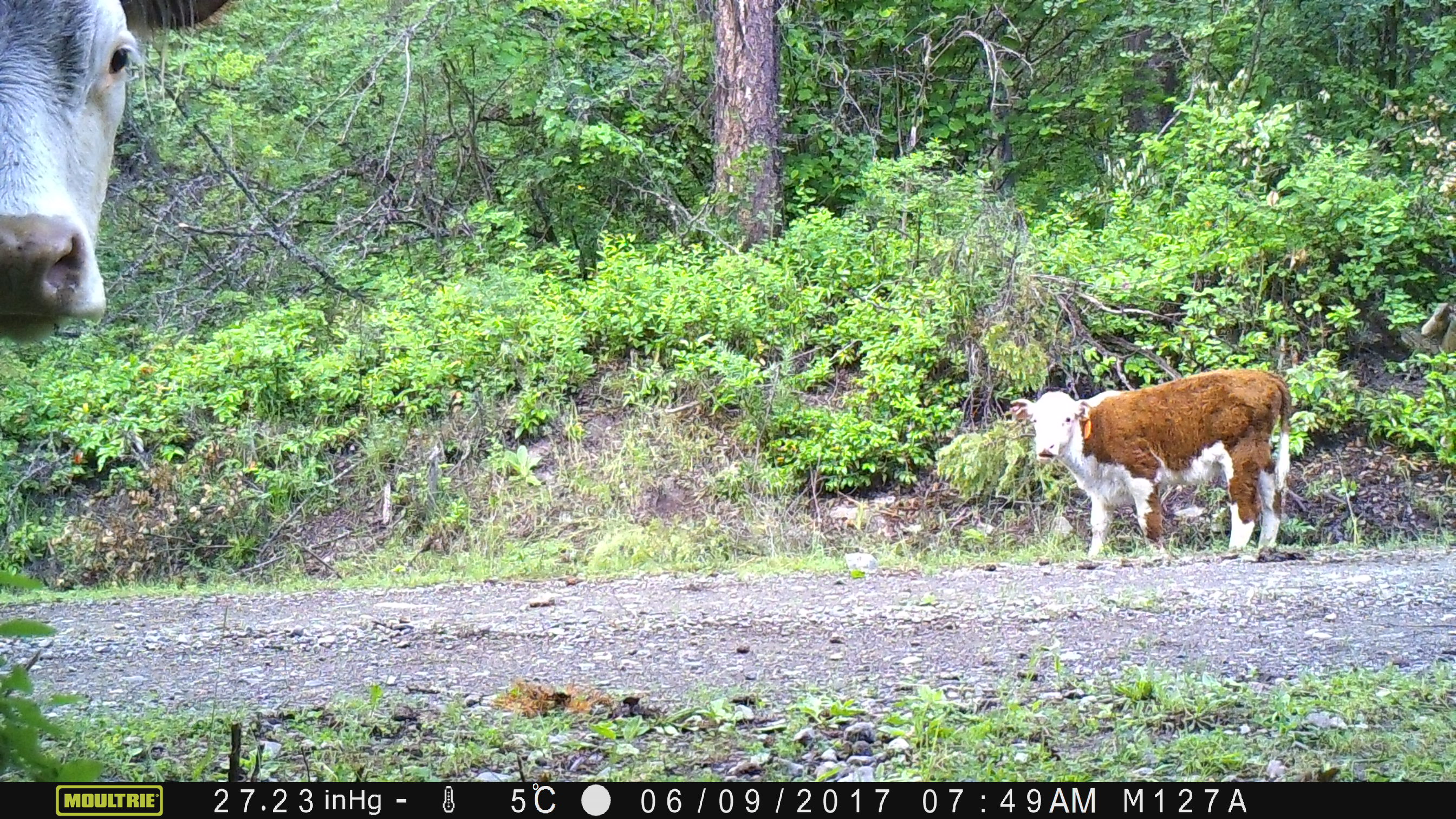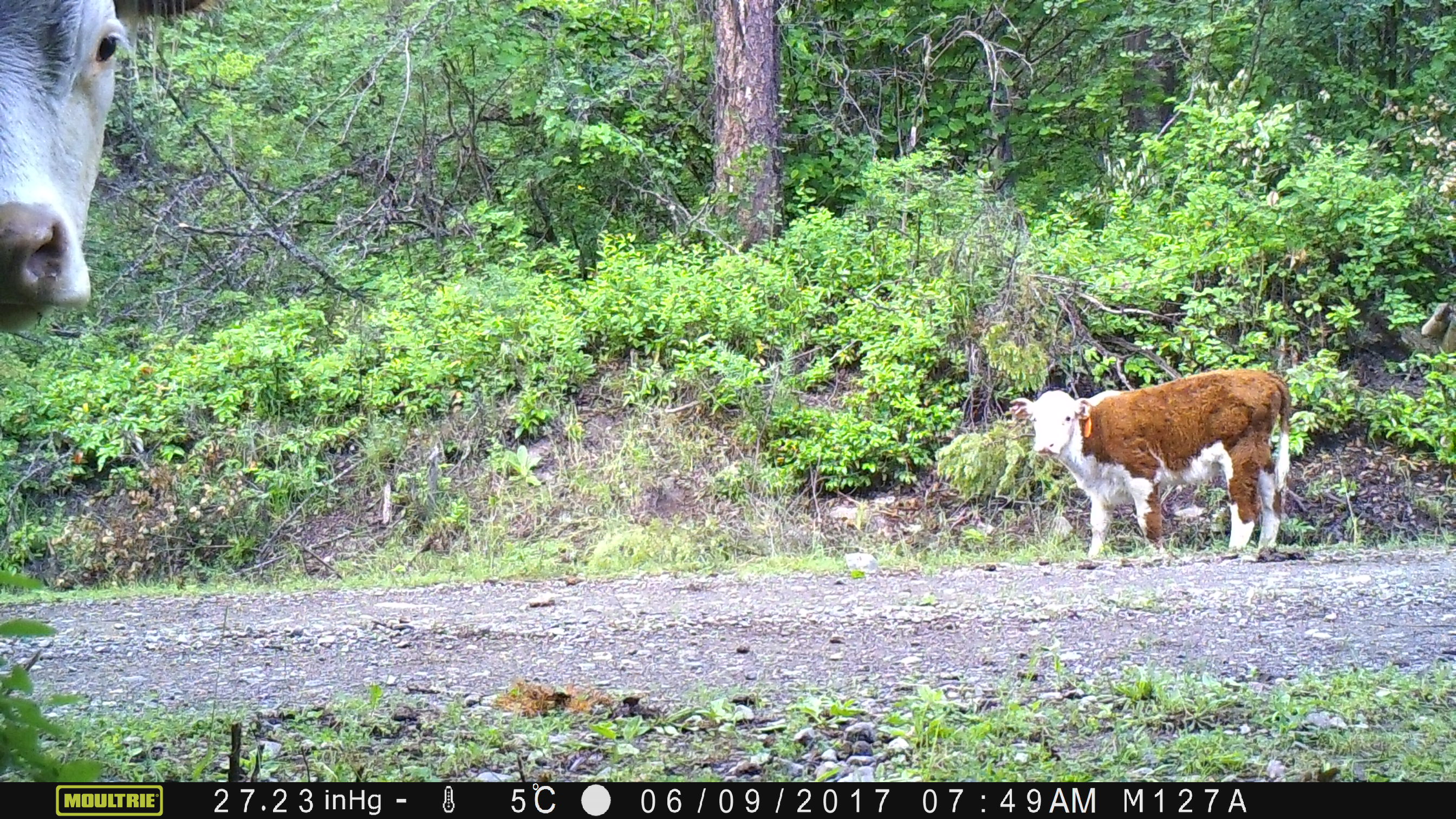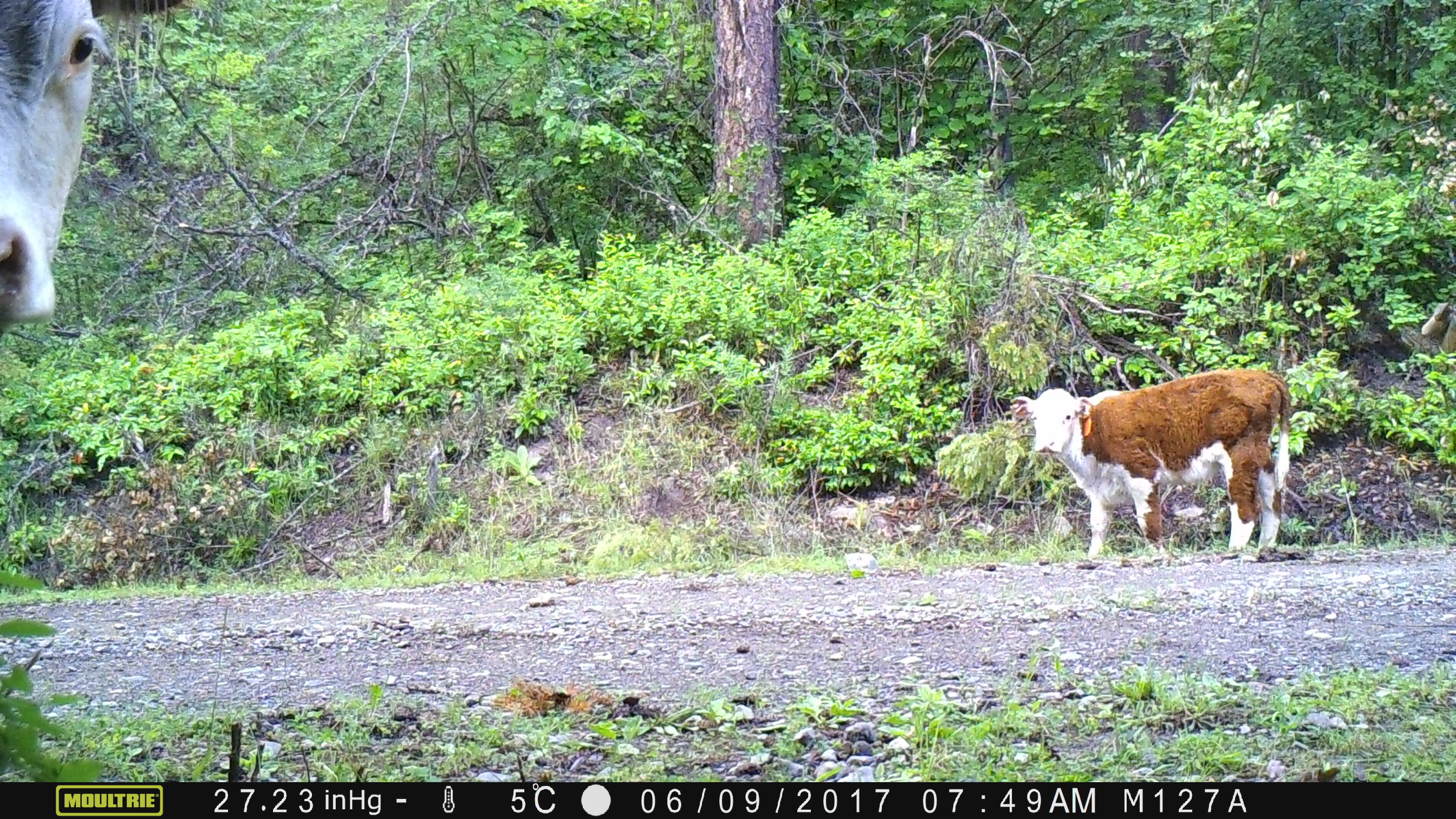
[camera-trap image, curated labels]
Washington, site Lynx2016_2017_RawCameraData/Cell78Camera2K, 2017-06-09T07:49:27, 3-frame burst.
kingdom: Animalia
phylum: Chordata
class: Mammalia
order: Artiodactyla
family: Bovidae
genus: Bos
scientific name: Bos taurus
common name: domestic cattle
Domestic cattle (Bos taurus). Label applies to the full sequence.